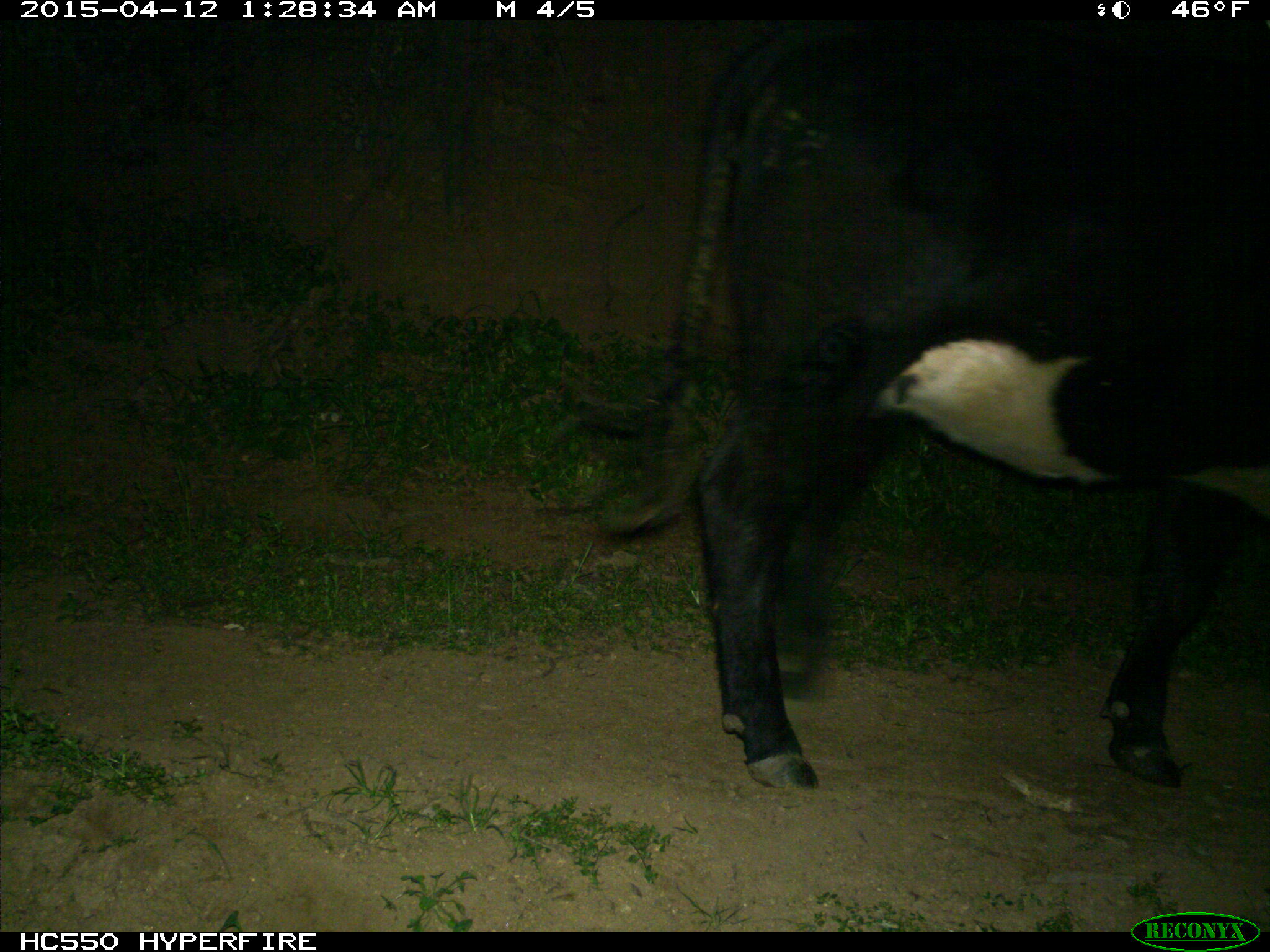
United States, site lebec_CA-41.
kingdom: Animalia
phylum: Chordata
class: Mammalia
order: Artiodactyla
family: Bovidae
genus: Bos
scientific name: Bos taurus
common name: domestic cow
Bos taurus (domestic cow).